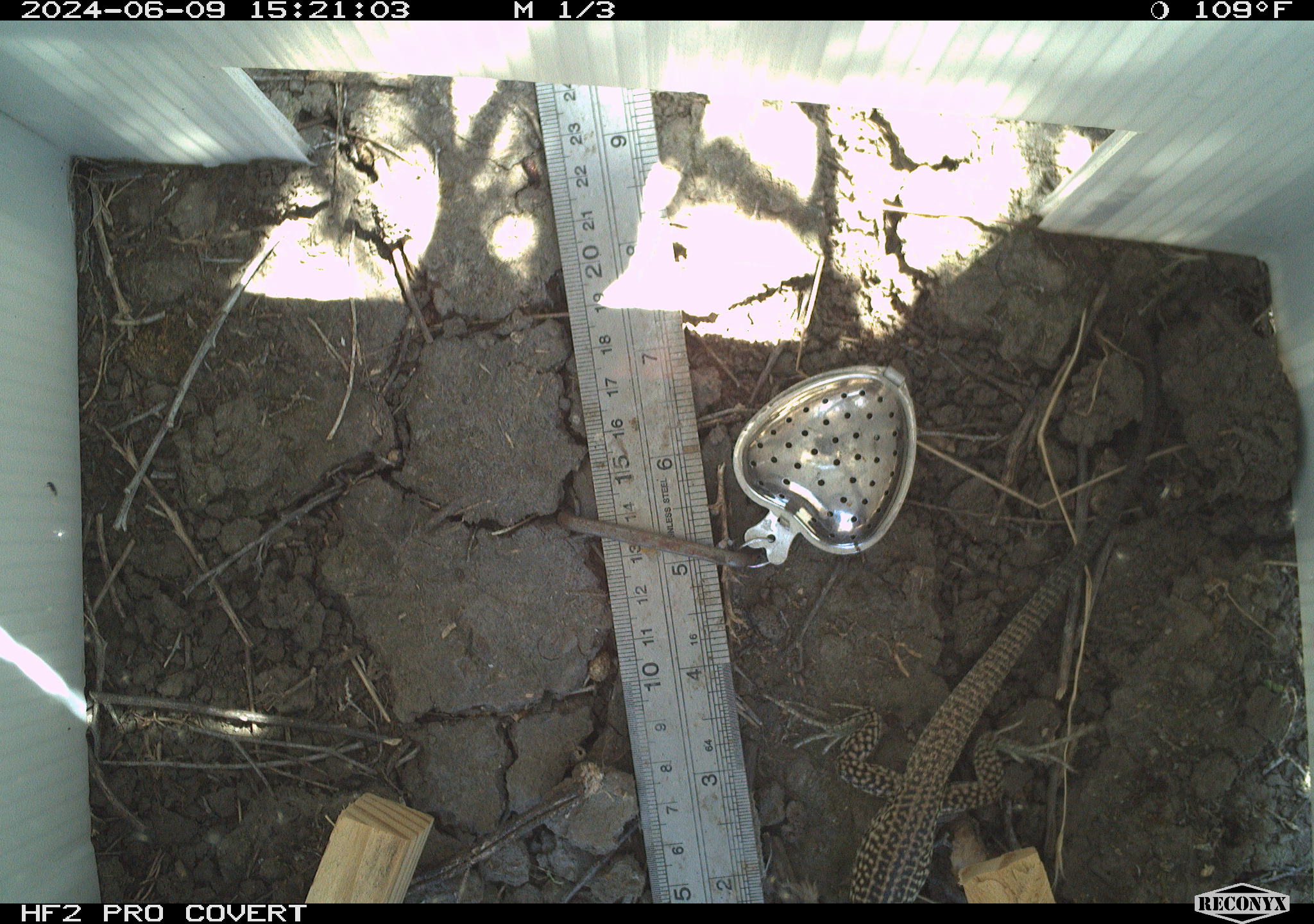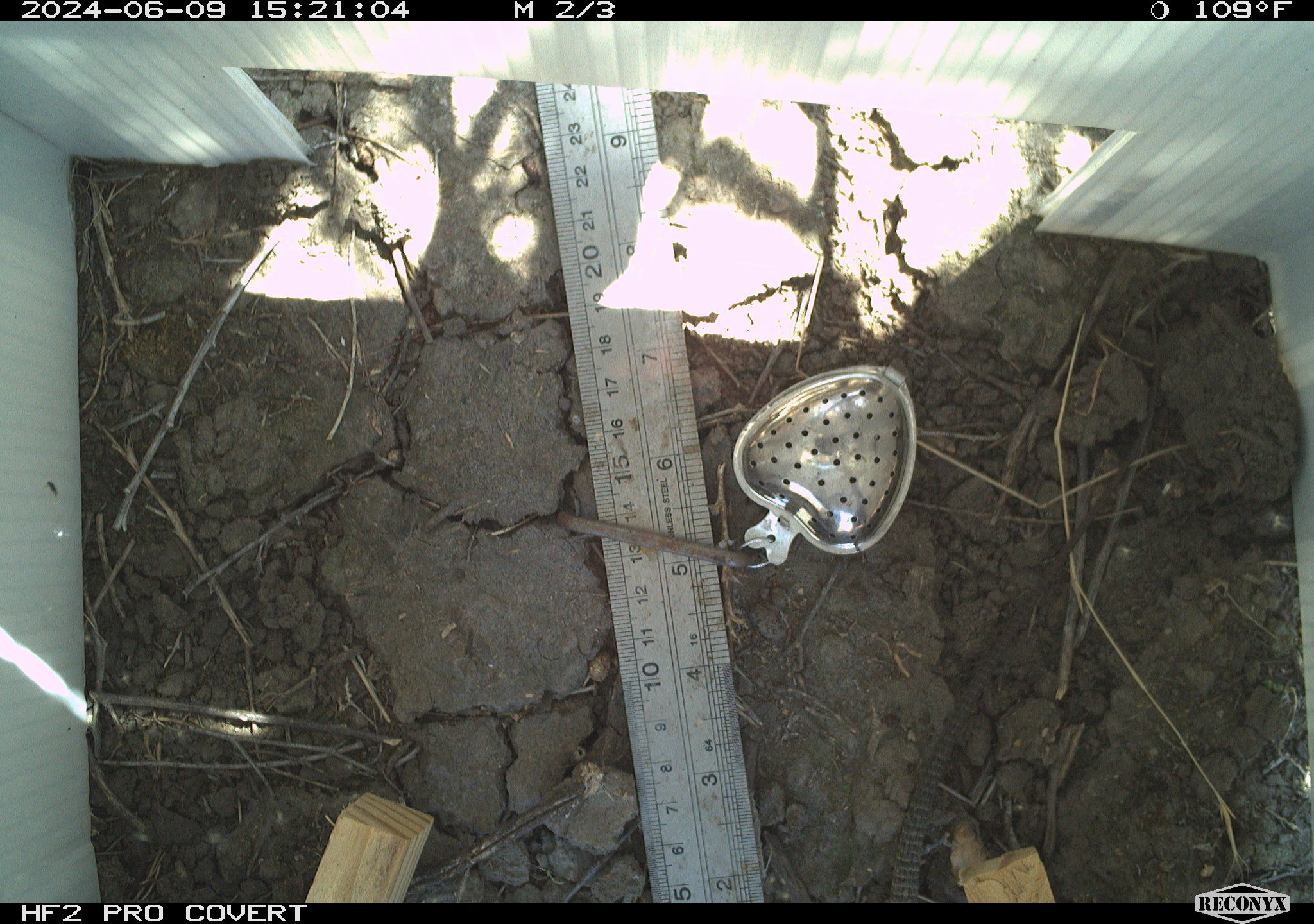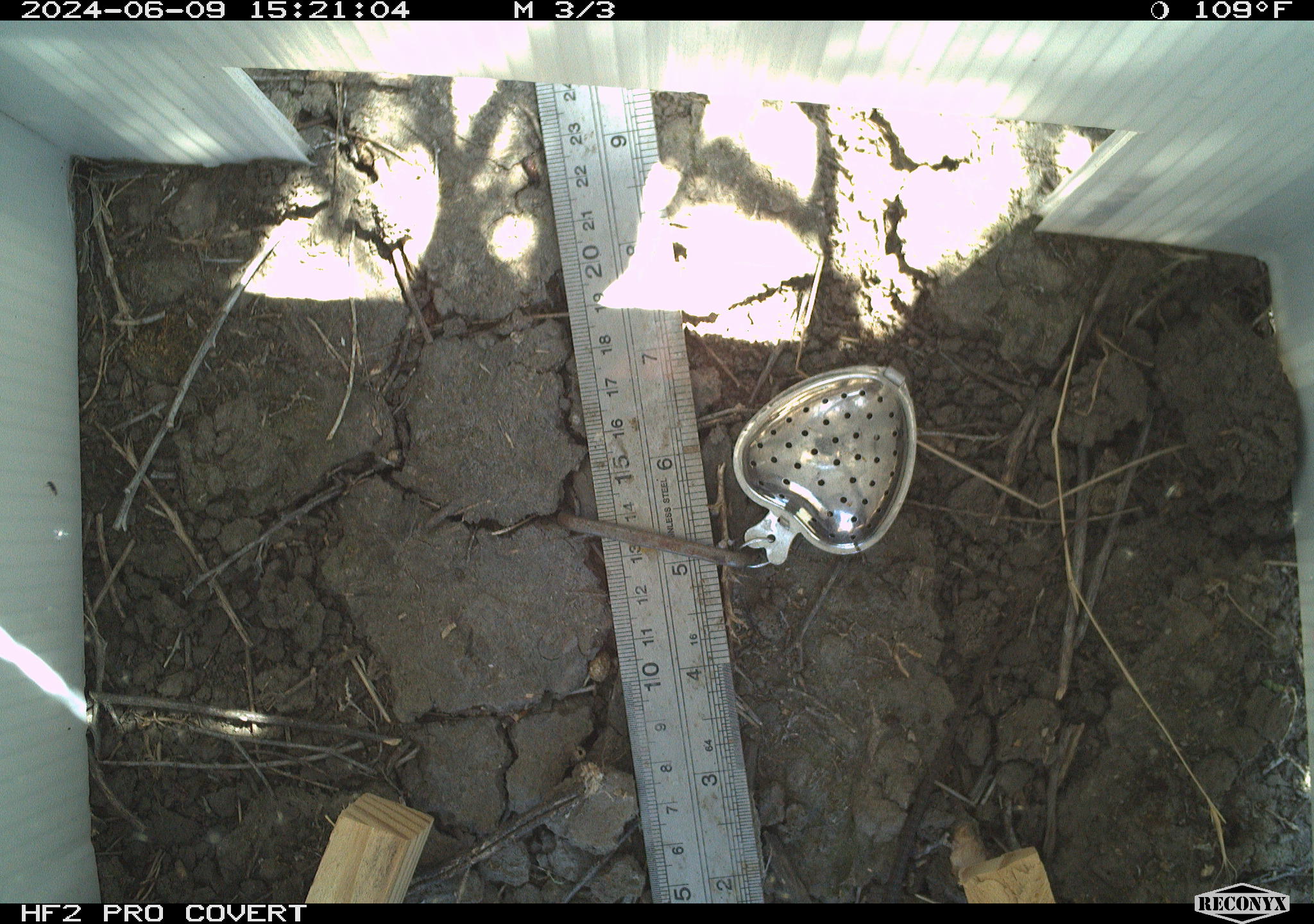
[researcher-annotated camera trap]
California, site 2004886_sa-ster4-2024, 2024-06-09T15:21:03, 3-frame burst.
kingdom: Animalia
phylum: Chordata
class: Reptilia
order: Squamata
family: Teiidae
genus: Aspidoscelis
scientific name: Aspidoscelis tigris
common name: western whiptail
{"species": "western whiptail (Aspidoscelis tigris)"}